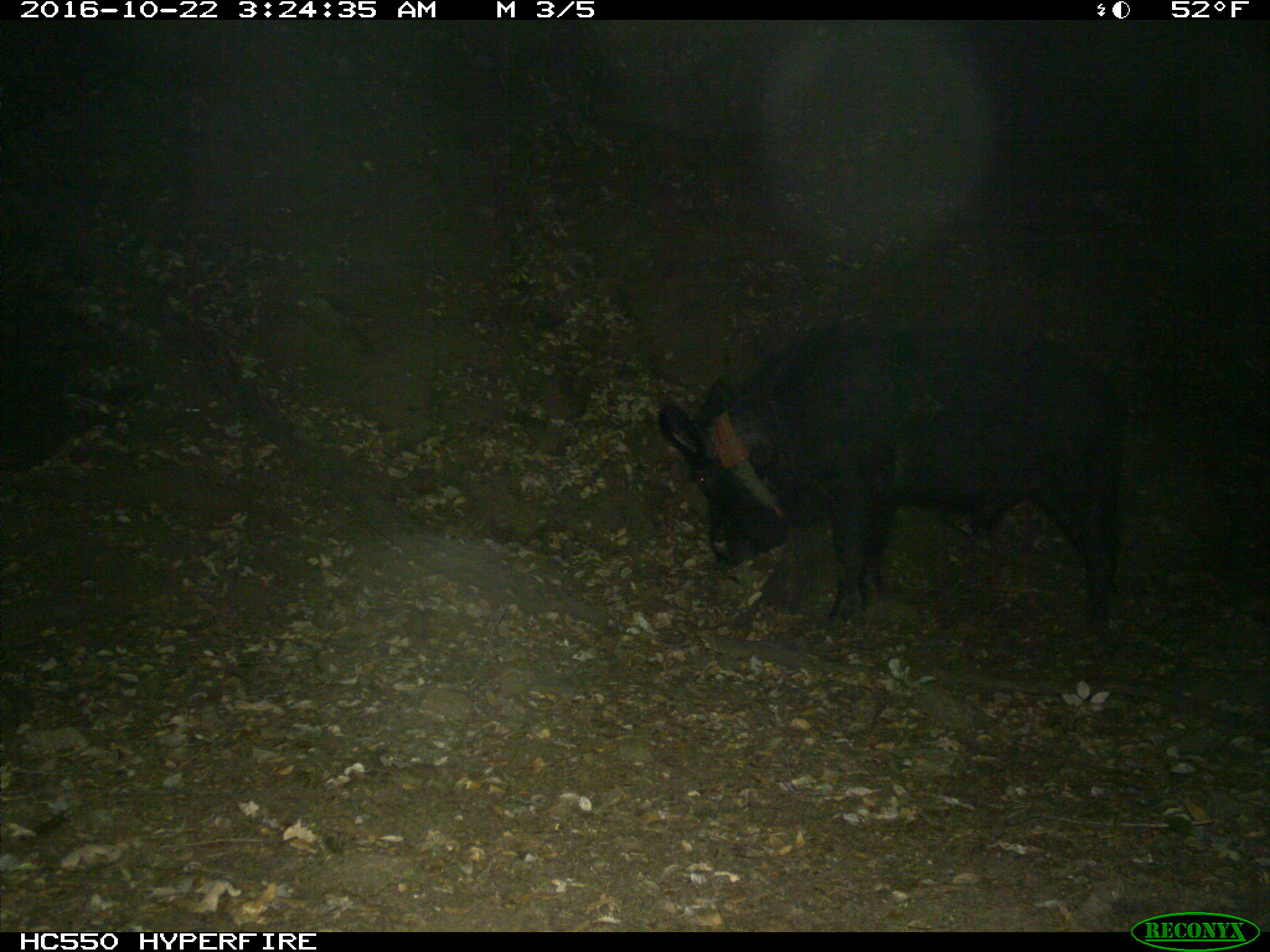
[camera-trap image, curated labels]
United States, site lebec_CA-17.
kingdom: Animalia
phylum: Chordata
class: Mammalia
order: Artiodactyla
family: Suidae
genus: Sus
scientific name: Sus scrofa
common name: wild boar